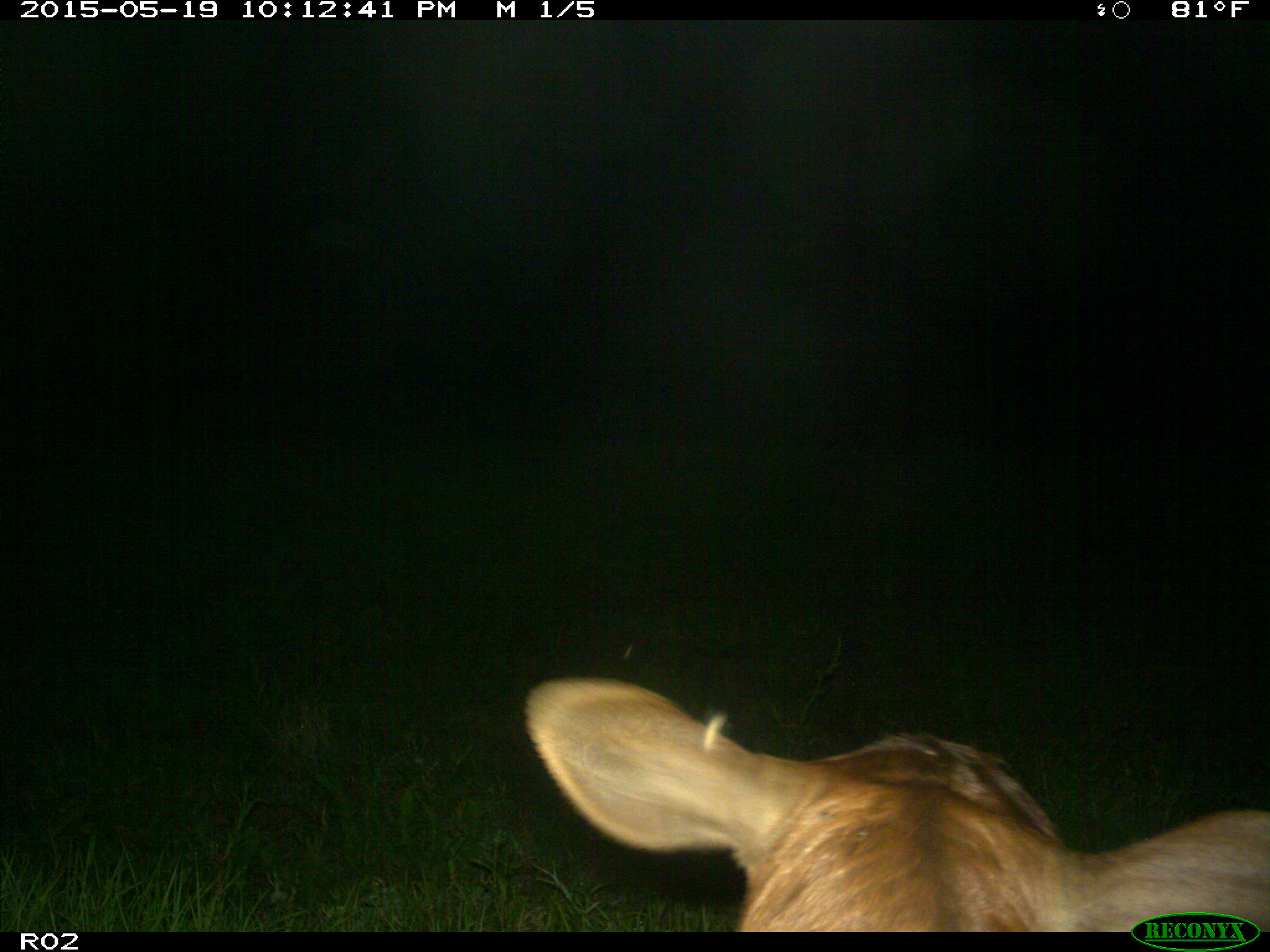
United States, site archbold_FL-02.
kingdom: Animalia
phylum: Chordata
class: Mammalia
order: Artiodactyla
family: Bovidae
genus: Bos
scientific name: Bos taurus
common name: domestic cow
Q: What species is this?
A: Bos taurus (domestic cow).